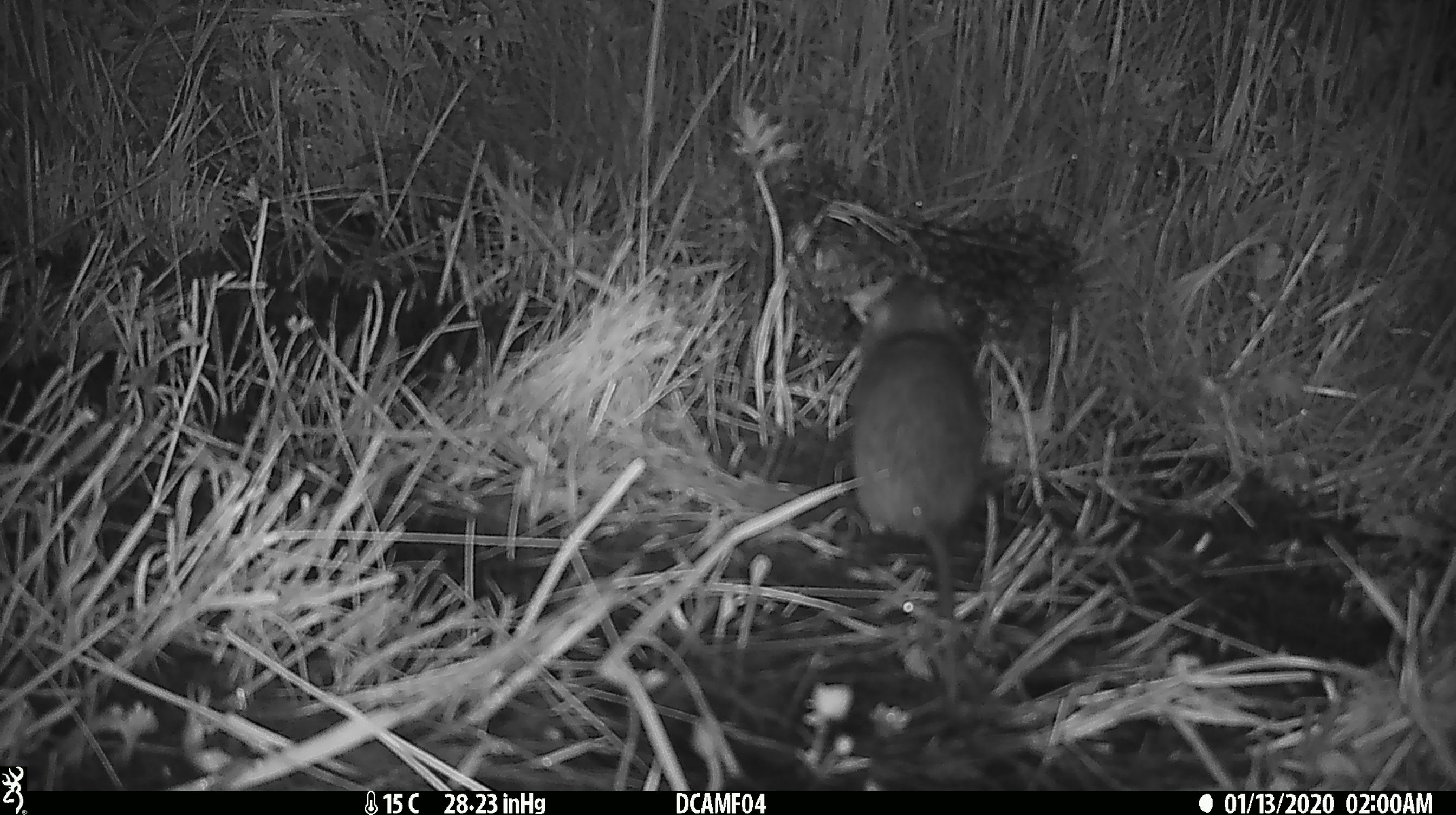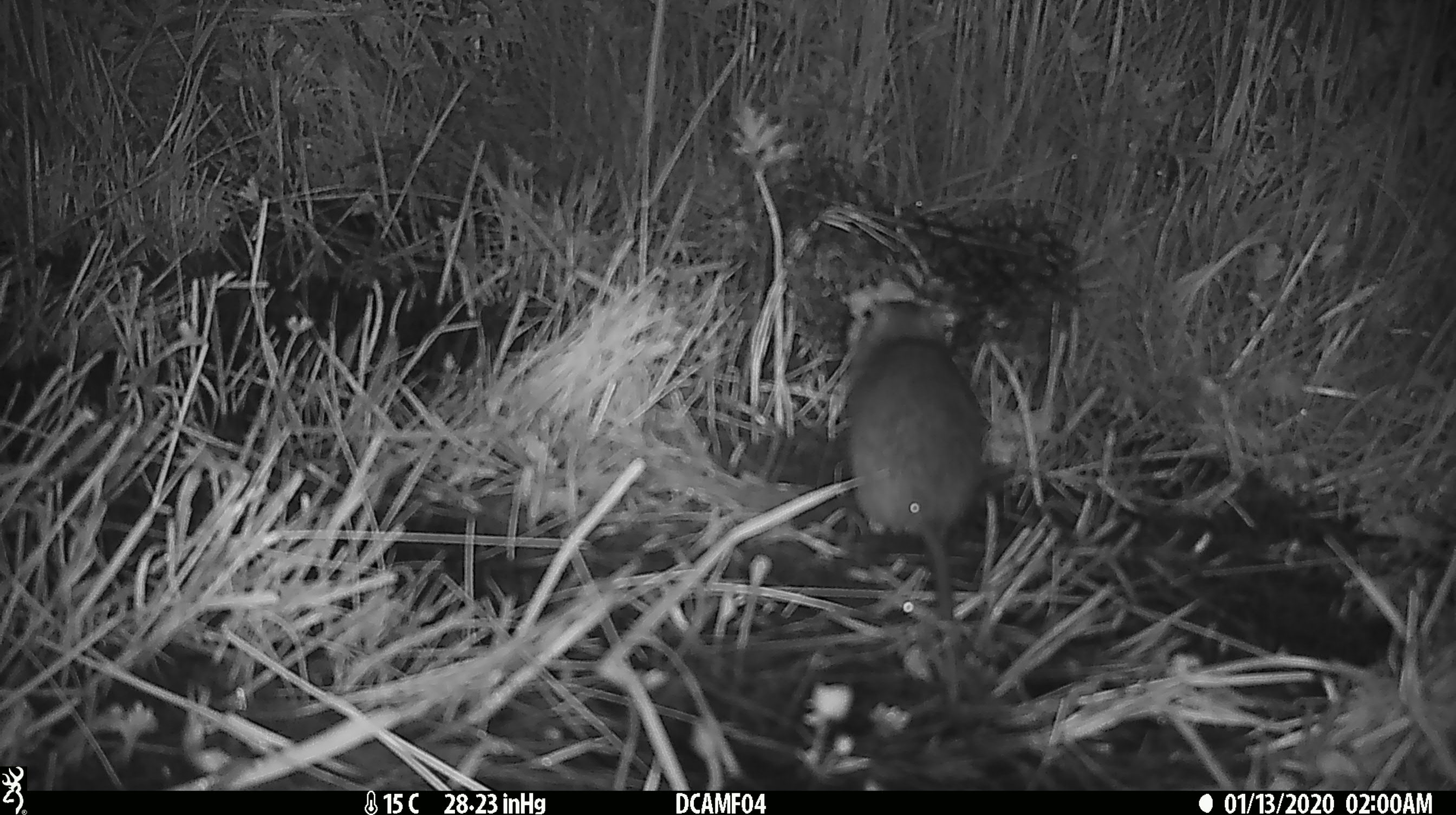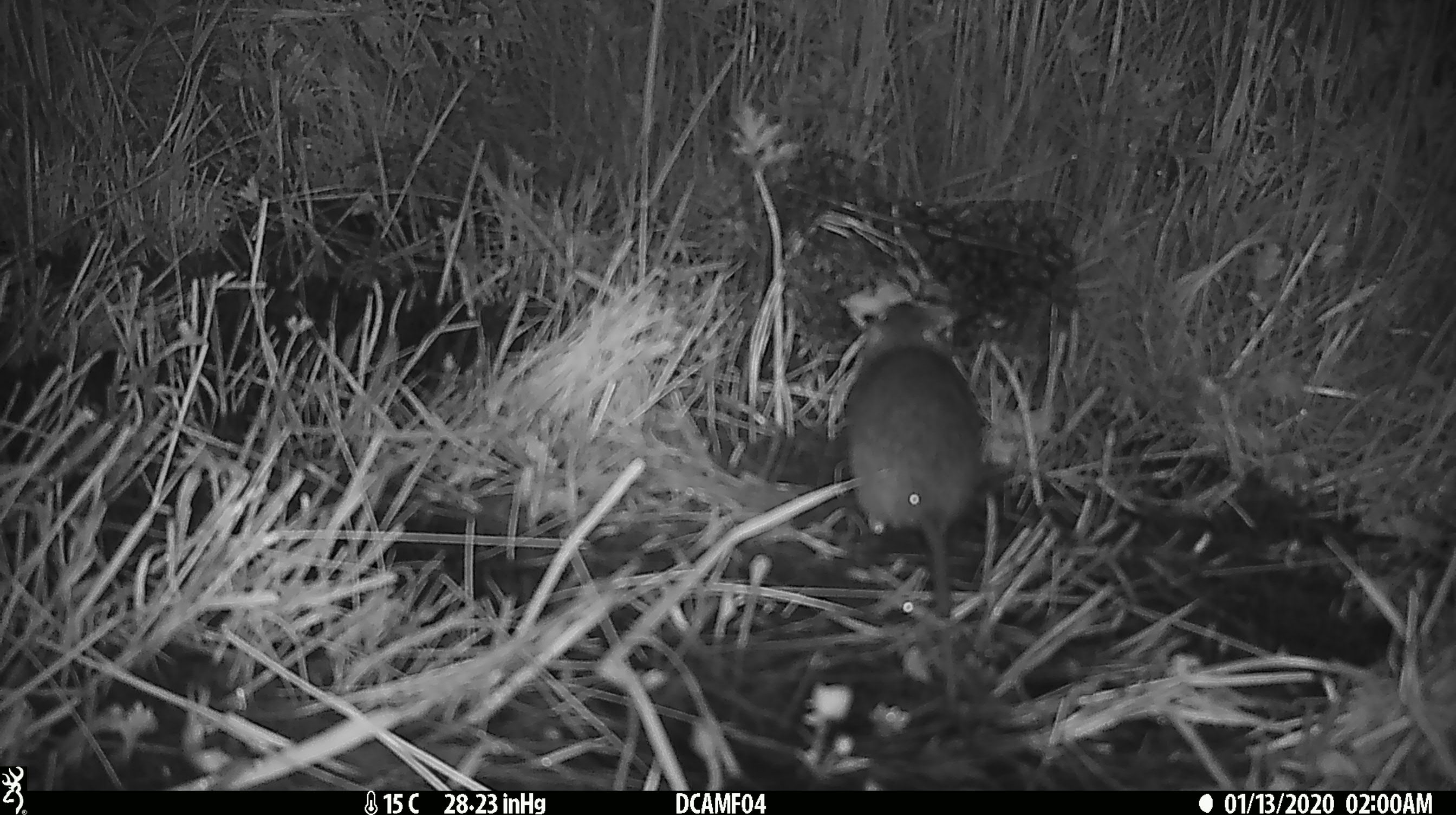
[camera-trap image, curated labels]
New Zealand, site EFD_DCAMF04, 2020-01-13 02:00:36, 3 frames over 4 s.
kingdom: Animalia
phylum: Chordata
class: Mammalia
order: Rodentia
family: Muridae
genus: Rattus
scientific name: Rattus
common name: rat